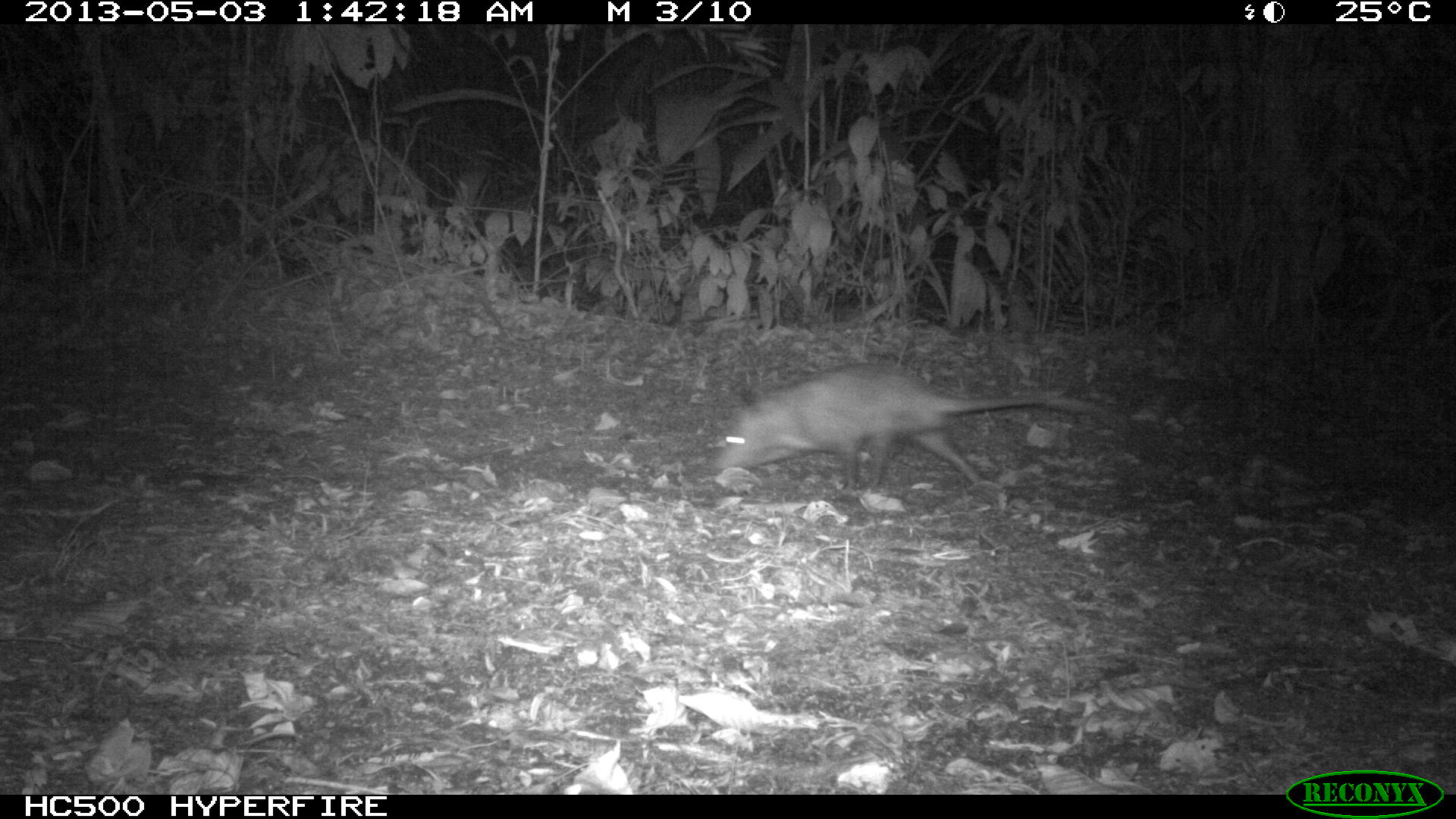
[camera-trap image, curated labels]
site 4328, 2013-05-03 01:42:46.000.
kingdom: Animalia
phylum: Chordata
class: Mammalia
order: Didelphimorphia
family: Didelphidae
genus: Didelphis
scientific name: Didelphis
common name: american opossums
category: didelphis sp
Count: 1.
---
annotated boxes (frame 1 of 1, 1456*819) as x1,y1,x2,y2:
didelphis sp: 711,360,1125,492